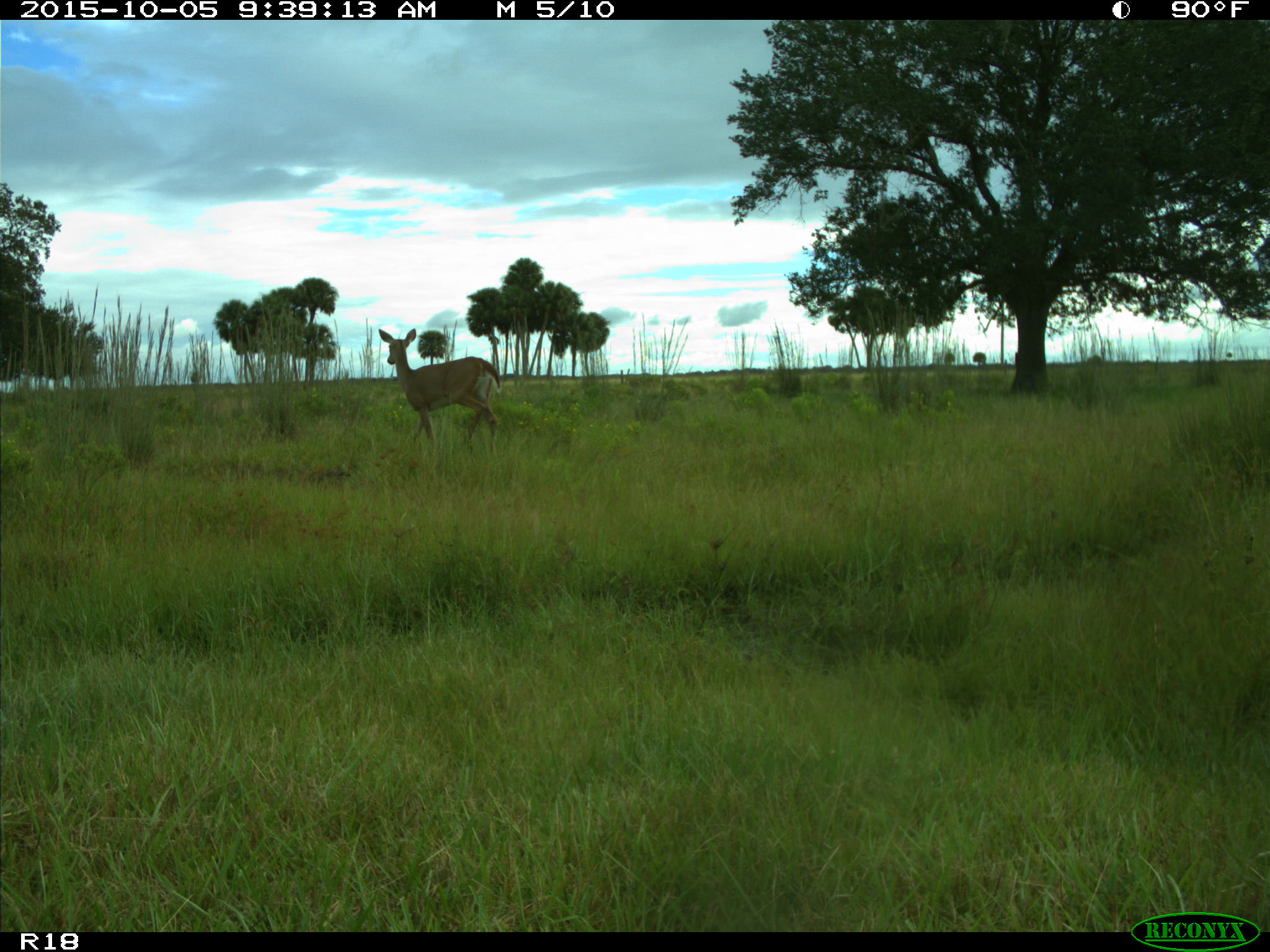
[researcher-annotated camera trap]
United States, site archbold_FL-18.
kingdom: Animalia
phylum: Chordata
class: Mammalia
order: Artiodactyla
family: Cervidae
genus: Odocoileus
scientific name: Odocoileus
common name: deer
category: unidentified deer